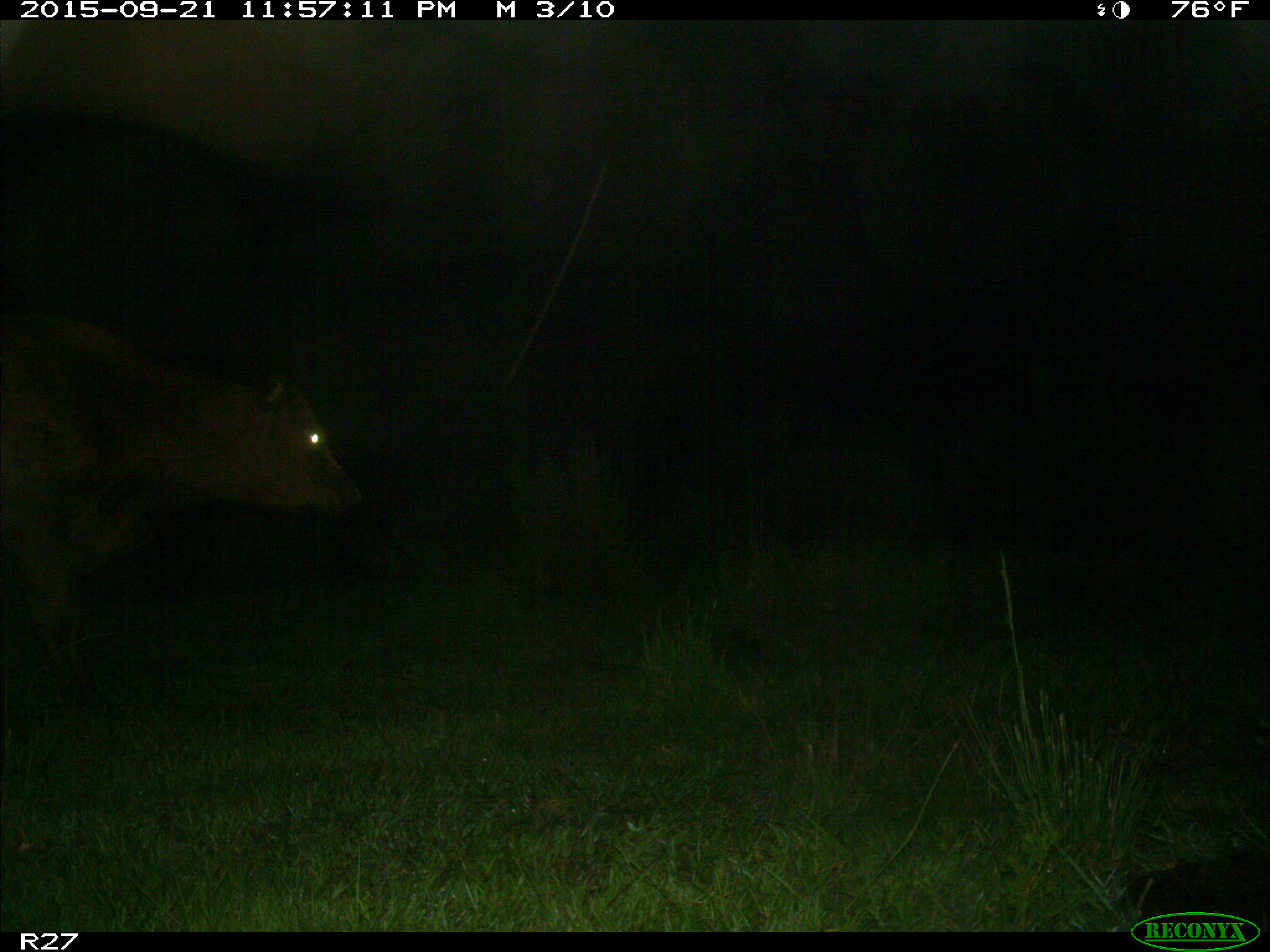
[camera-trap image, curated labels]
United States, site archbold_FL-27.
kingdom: Animalia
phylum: Chordata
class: Mammalia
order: Artiodactyla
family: Bovidae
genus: Bos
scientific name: Bos taurus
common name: domestic cow